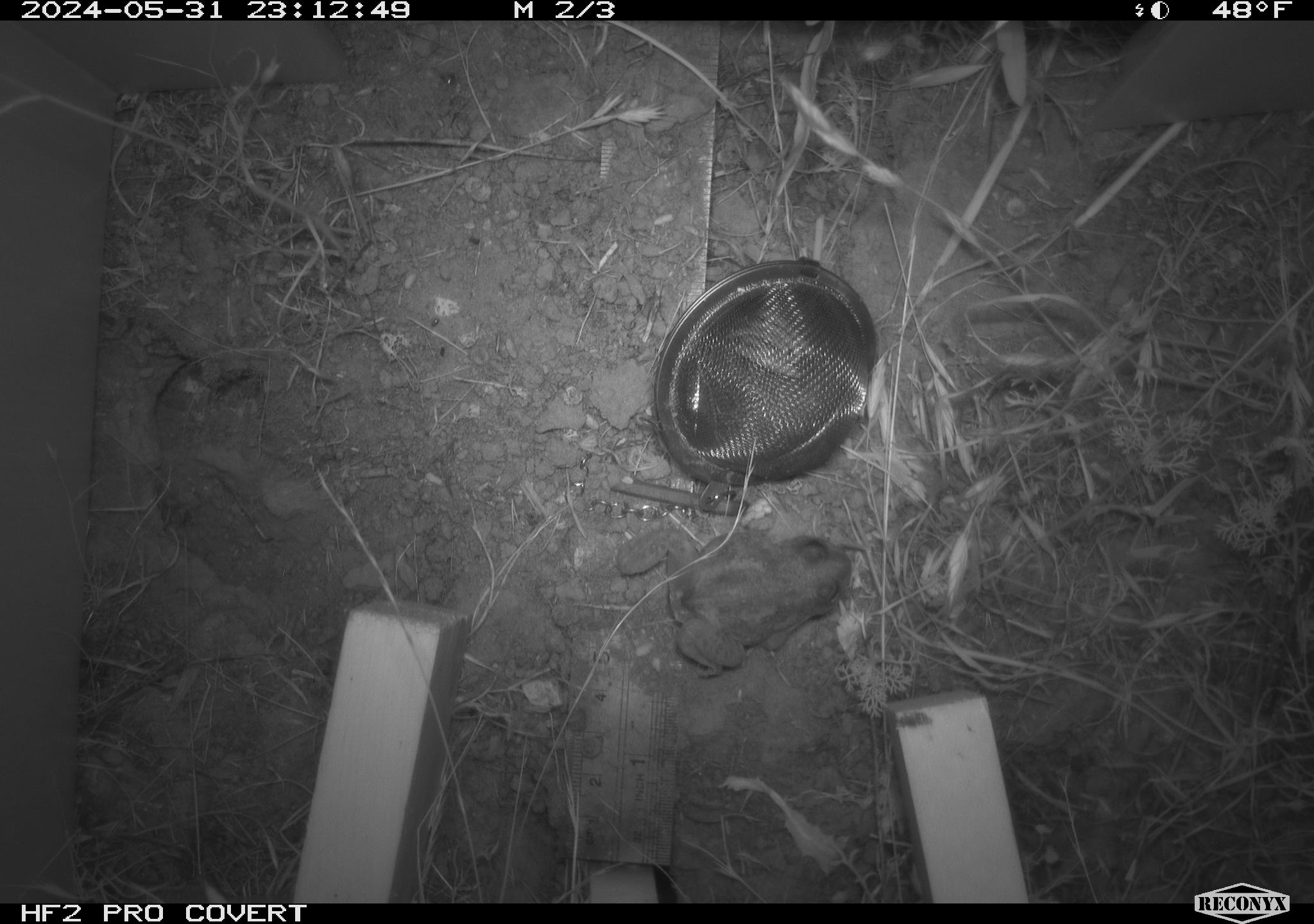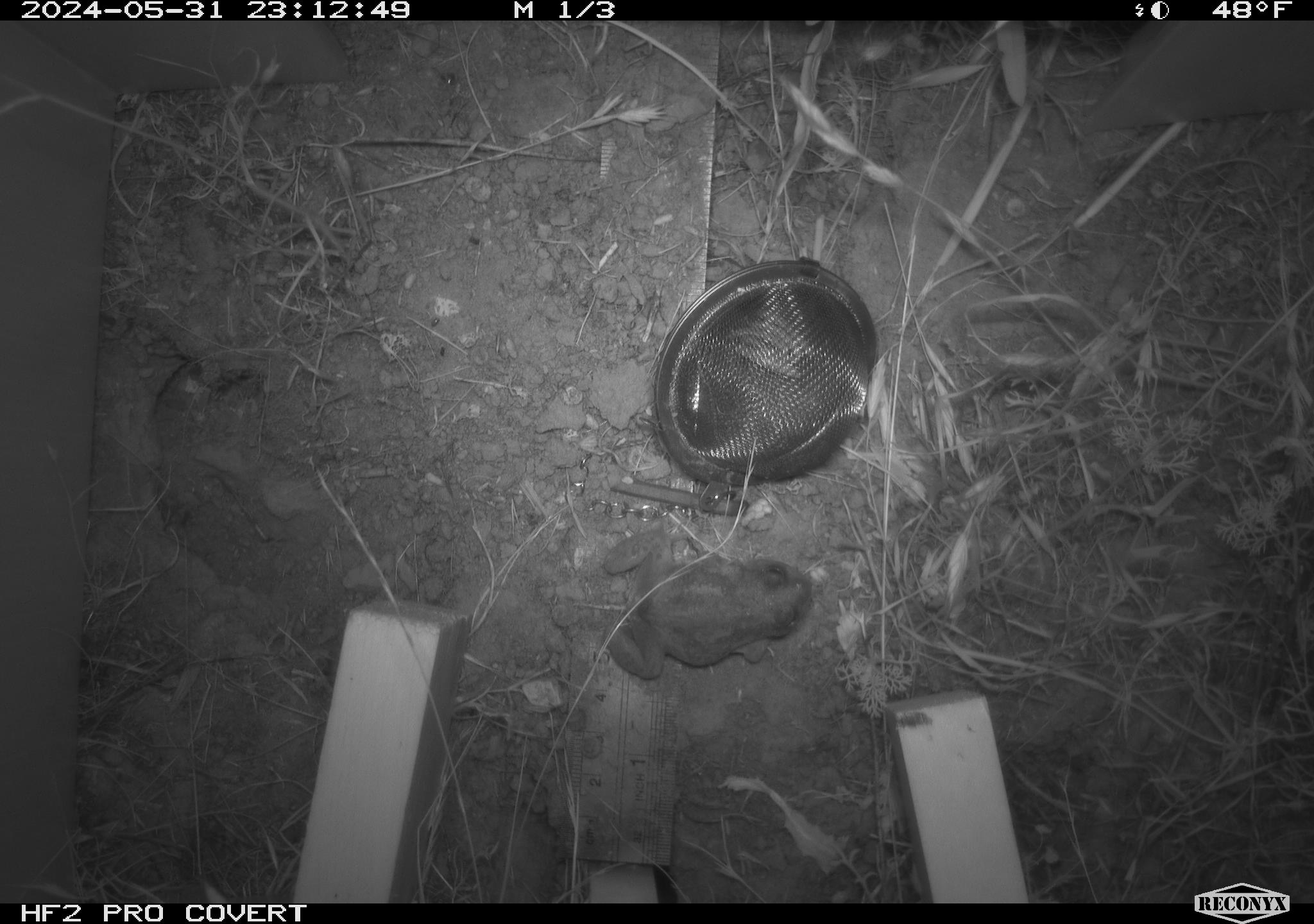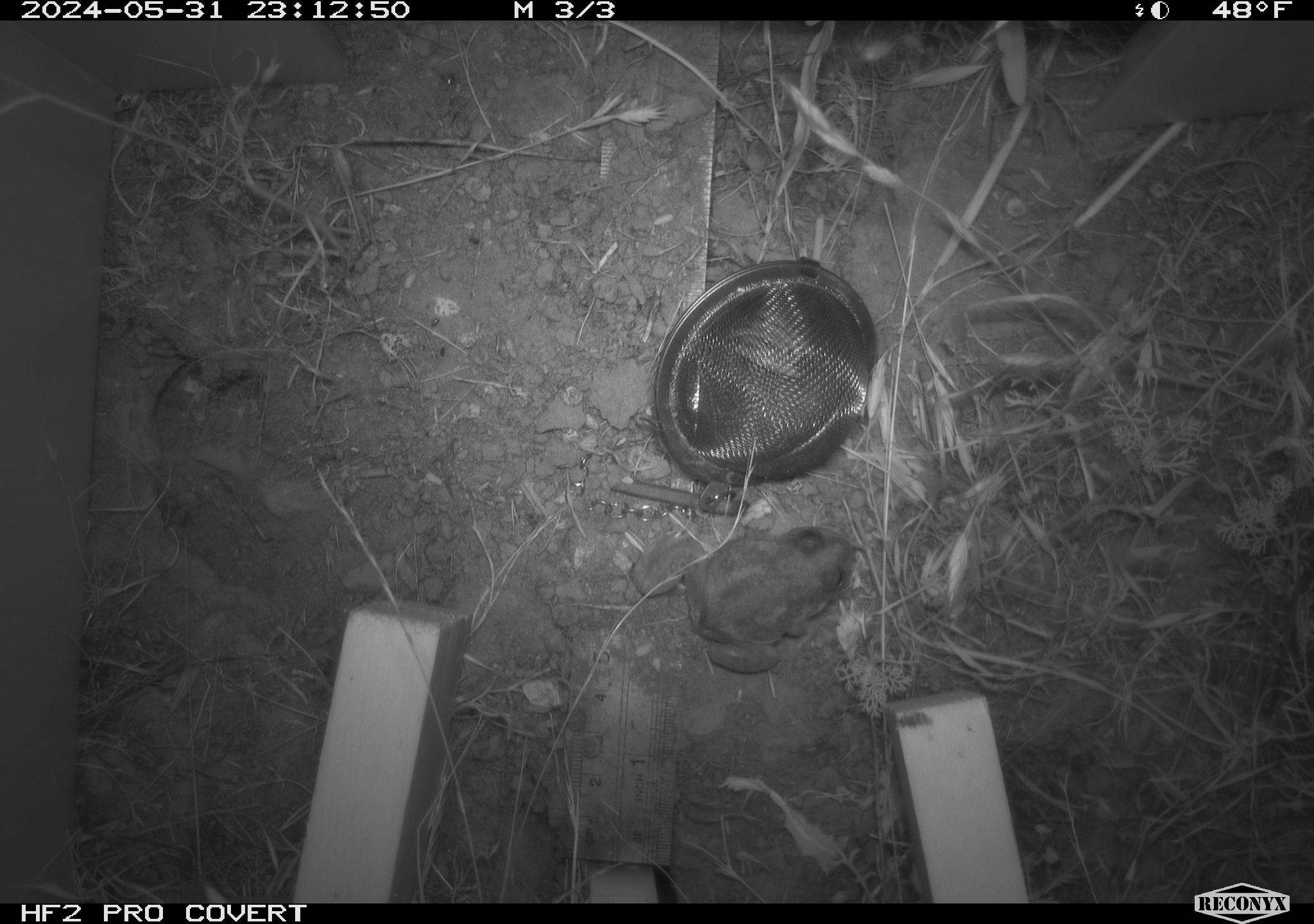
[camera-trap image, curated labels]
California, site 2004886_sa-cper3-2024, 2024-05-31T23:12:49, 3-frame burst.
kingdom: Animalia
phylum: Chordata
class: Amphibia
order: Anura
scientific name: Anura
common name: frogs